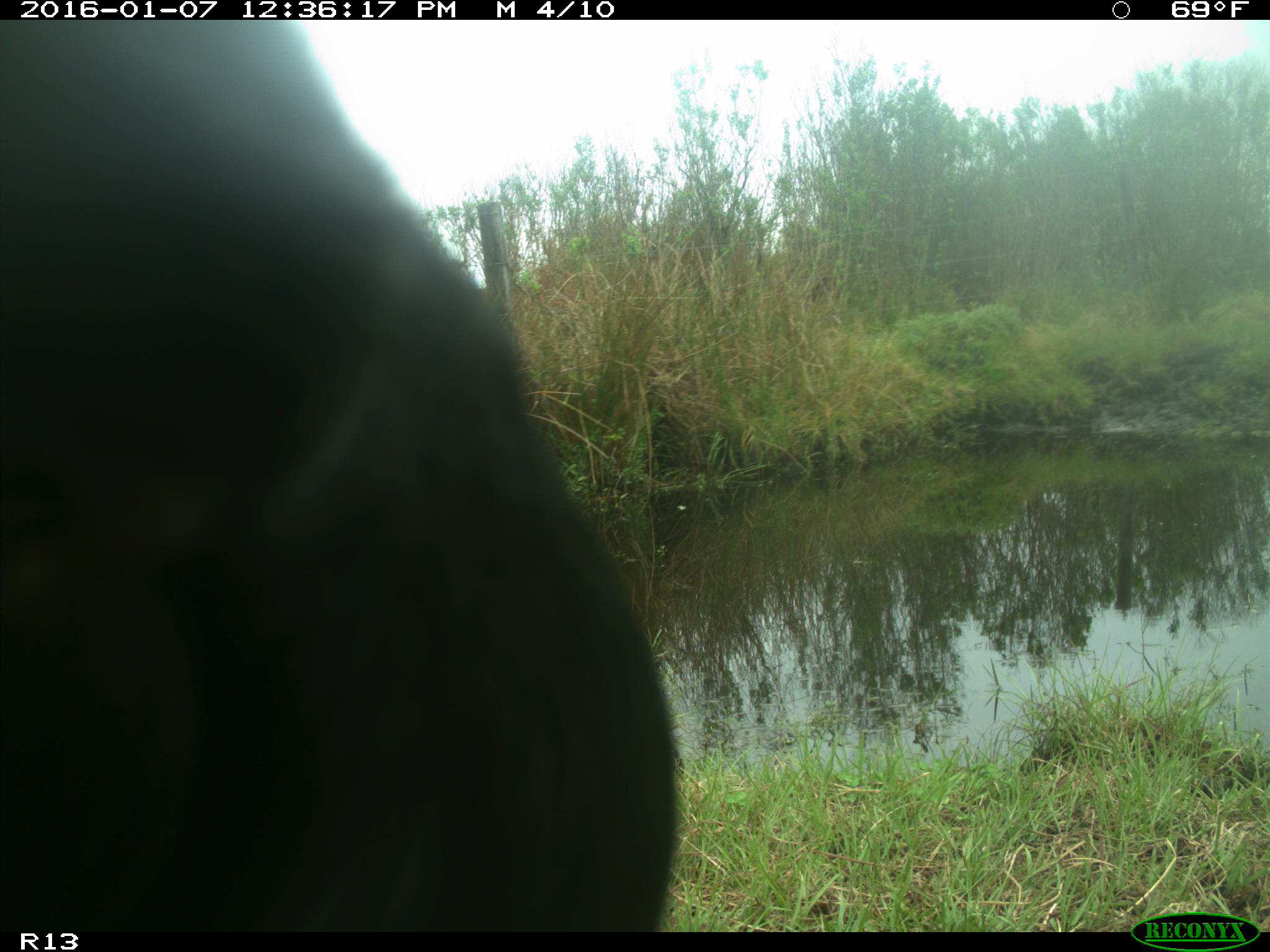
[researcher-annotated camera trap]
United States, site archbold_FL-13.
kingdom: Animalia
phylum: Chordata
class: Mammalia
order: Artiodactyla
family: Bovidae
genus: Bos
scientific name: Bos taurus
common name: domestic cow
Bos taurus (domestic cow).